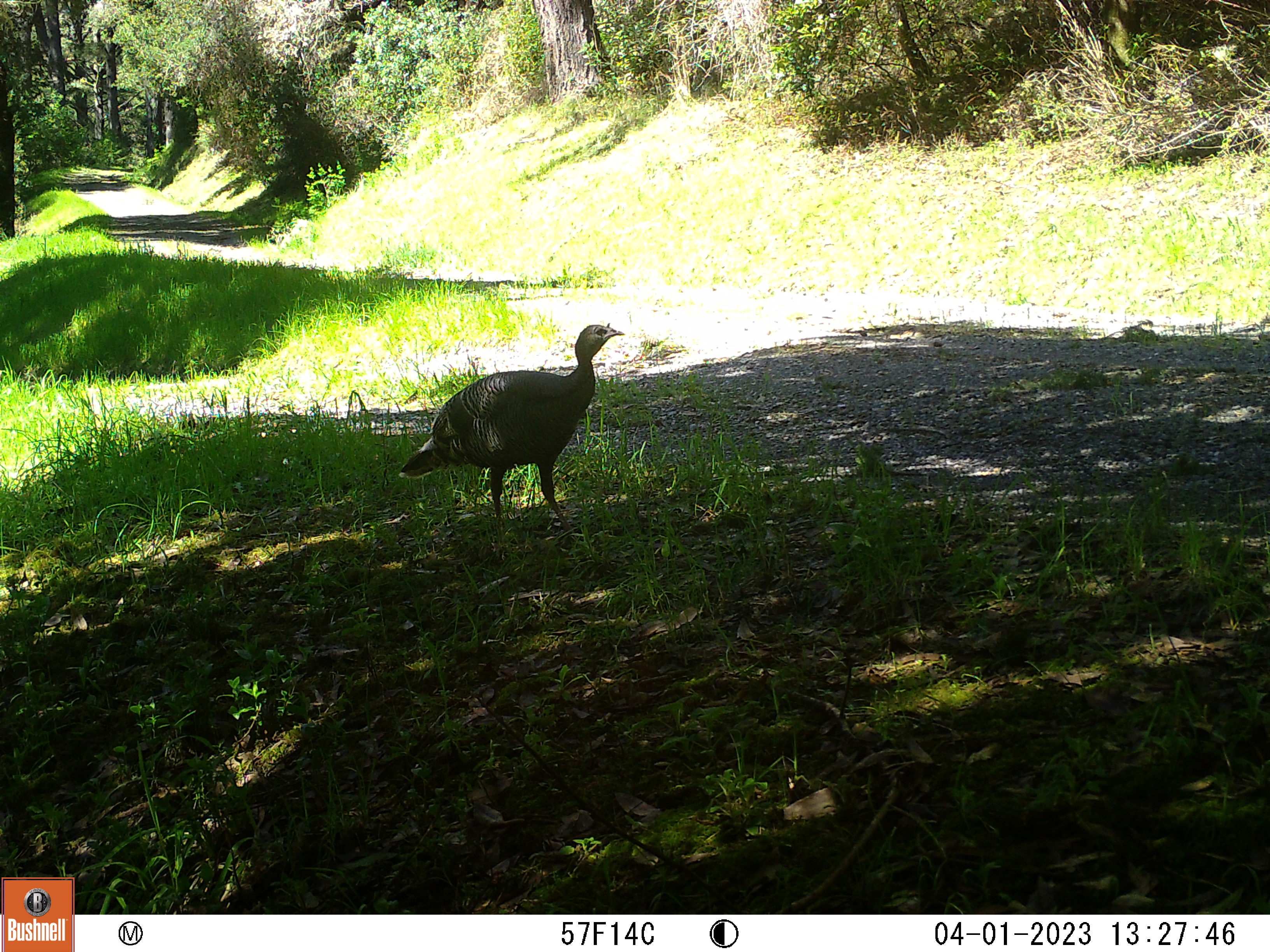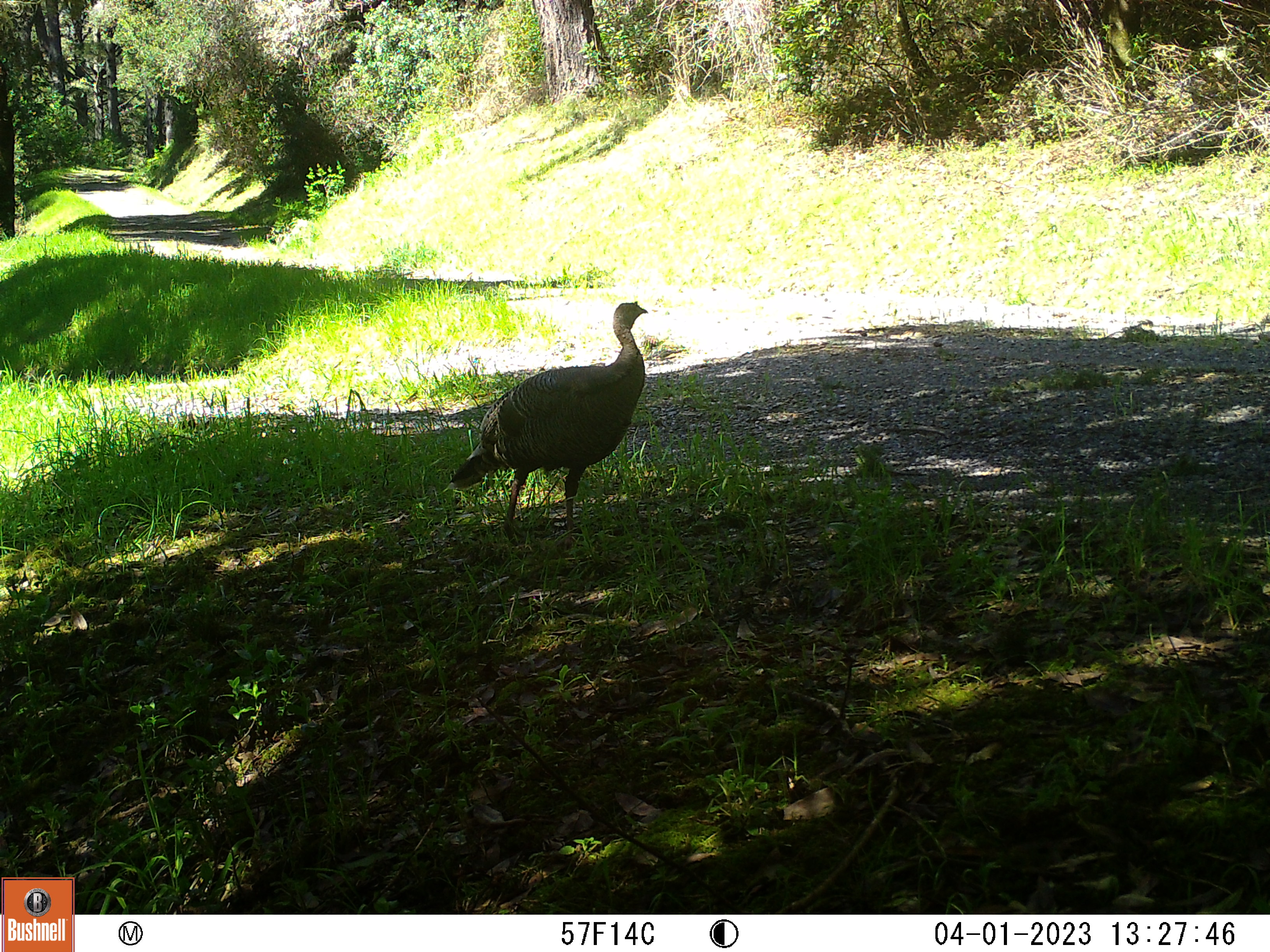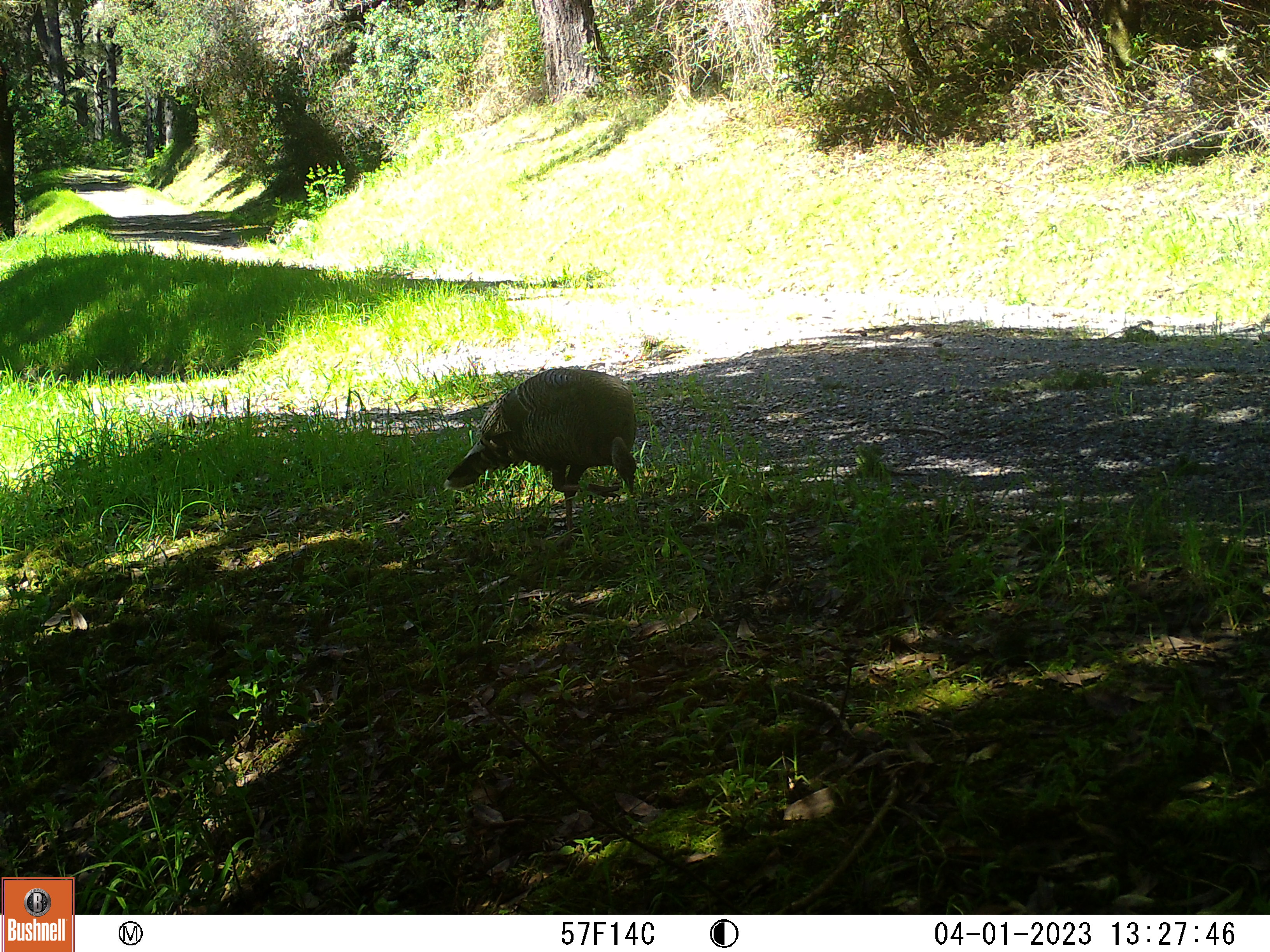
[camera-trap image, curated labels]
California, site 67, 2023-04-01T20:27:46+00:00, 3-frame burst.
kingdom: Animalia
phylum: Chordata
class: Aves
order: Galliformes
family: Phasianidae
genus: Meleagris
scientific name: Meleagris gallopavo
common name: turkey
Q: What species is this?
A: Turkey (Meleagris gallopavo).